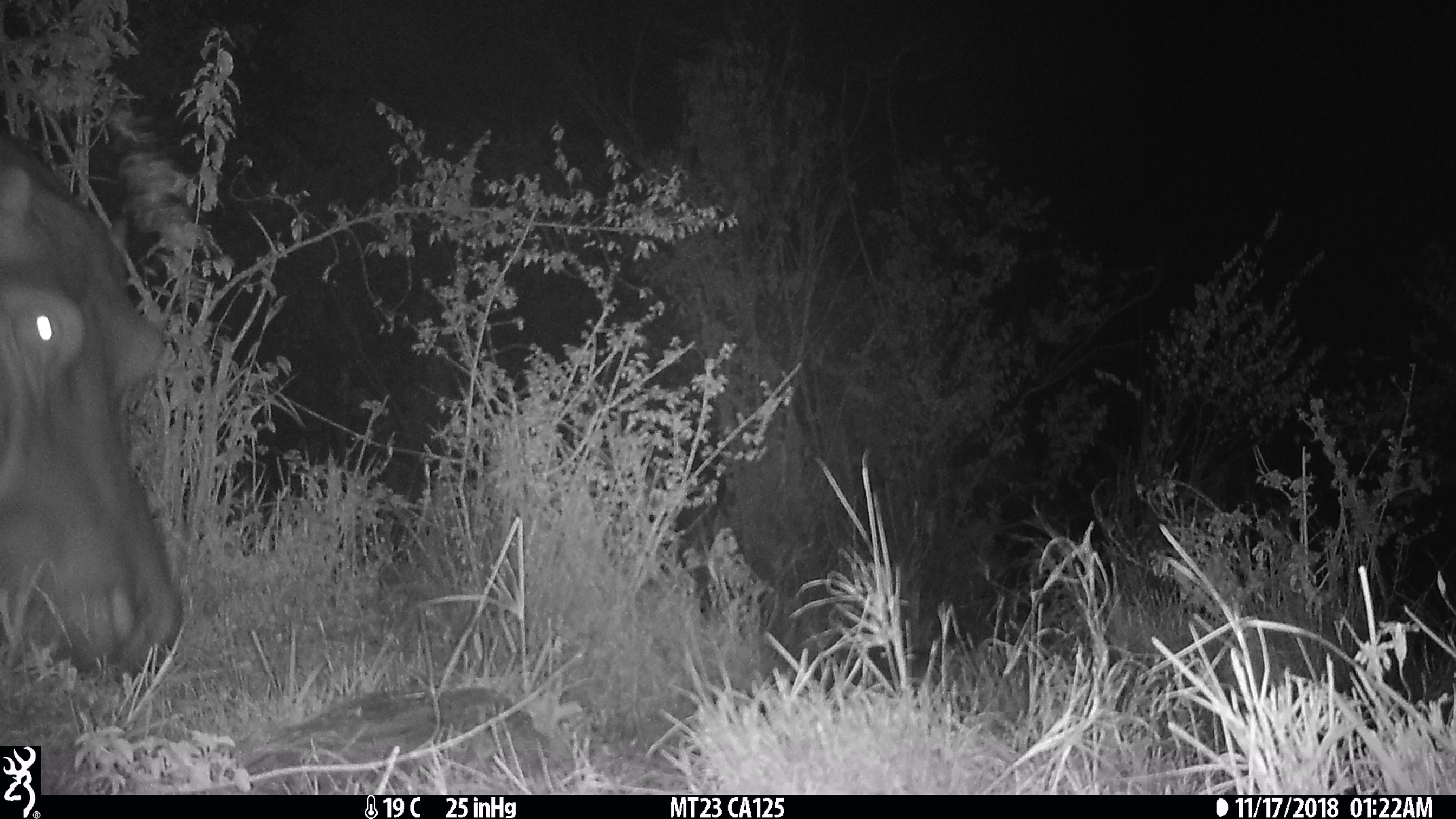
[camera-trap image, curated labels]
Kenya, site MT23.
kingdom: Animalia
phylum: Chordata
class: Mammalia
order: Artiodactyla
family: Hippopotamidae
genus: Hippopotamus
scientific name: Hippopotamus amphibius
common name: hippopotamus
Hippopotamus (Hippopotamus amphibius).